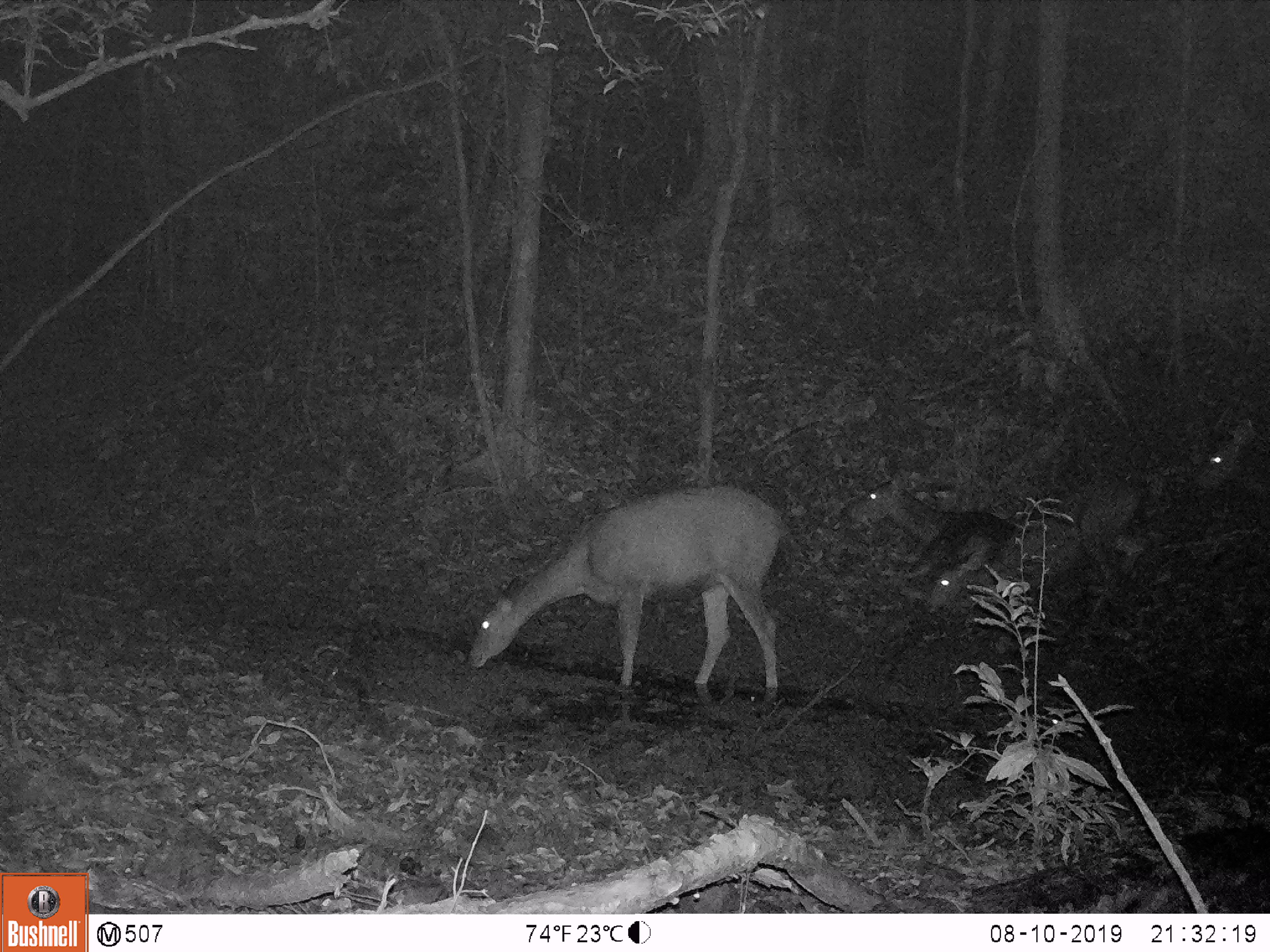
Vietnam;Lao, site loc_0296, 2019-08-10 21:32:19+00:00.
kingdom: Animalia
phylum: Chordata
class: Mammalia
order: Artiodactyla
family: Cervidae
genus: Rusa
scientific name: Rusa unicolor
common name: sambar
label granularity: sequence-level